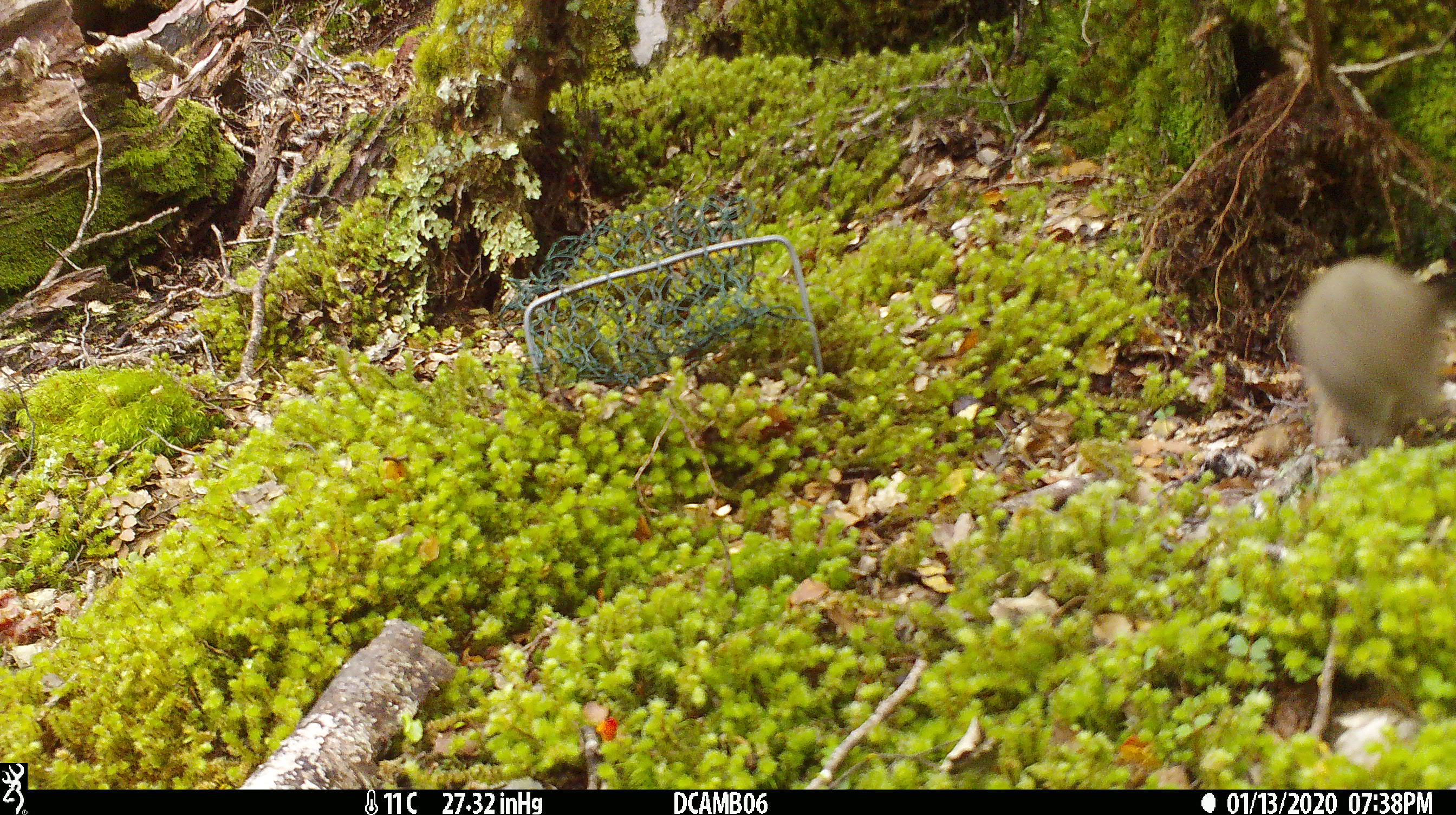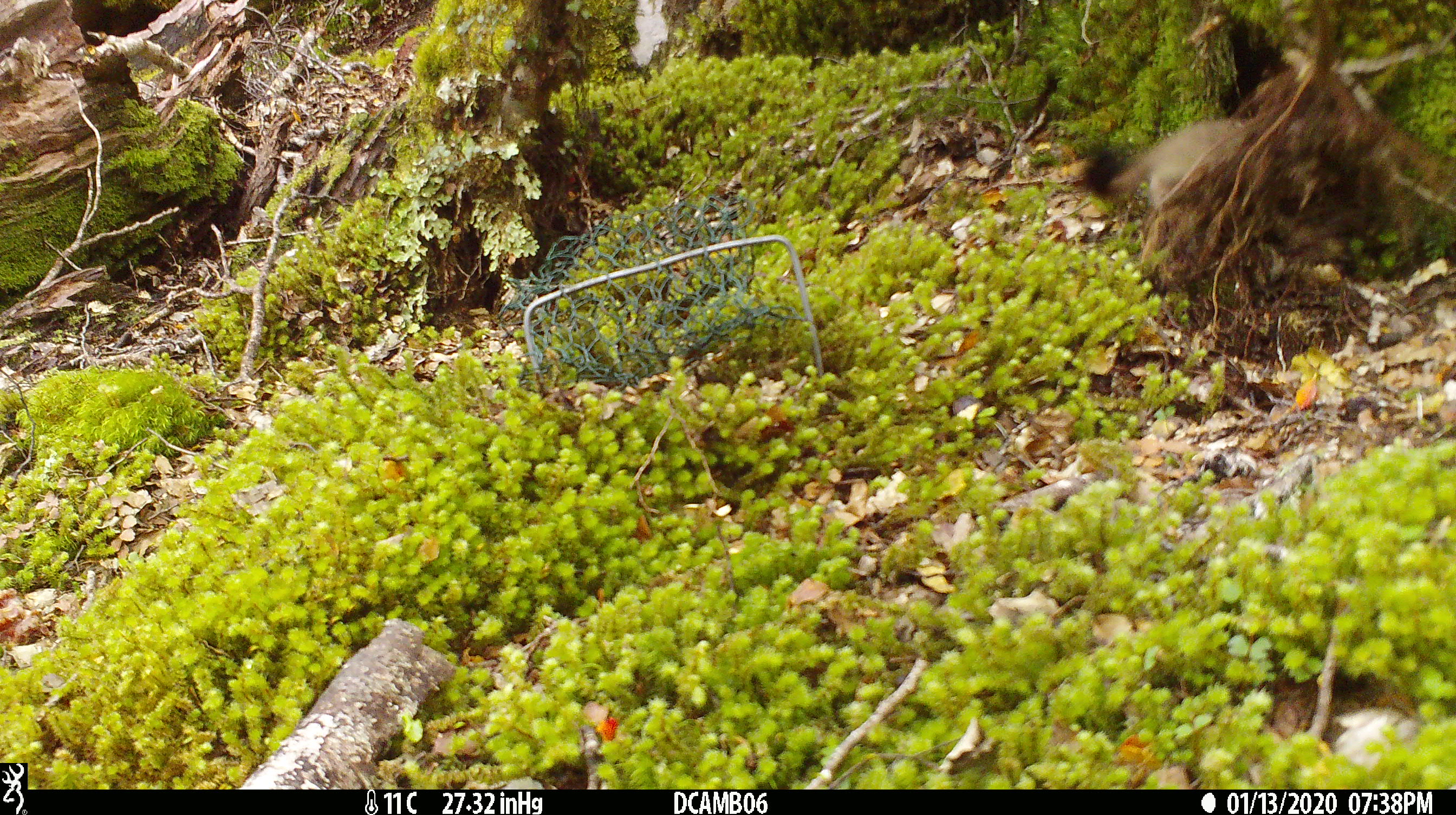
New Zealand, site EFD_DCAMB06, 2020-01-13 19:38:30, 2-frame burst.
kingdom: Animalia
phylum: Chordata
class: Mammalia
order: Carnivora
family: Mustelidae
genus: Mustela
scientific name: Mustela erminea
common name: stoat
Stoat (Mustela erminea).